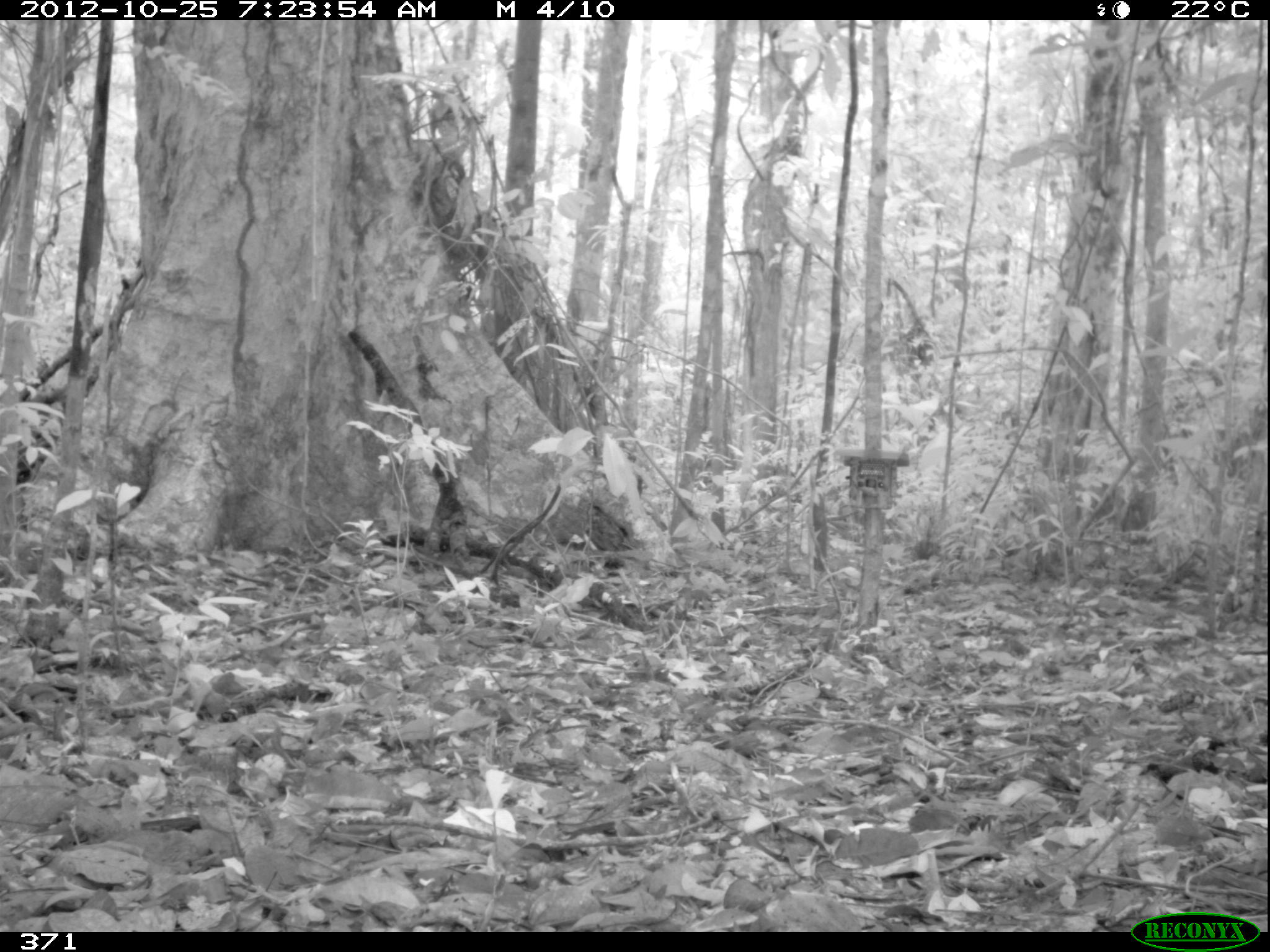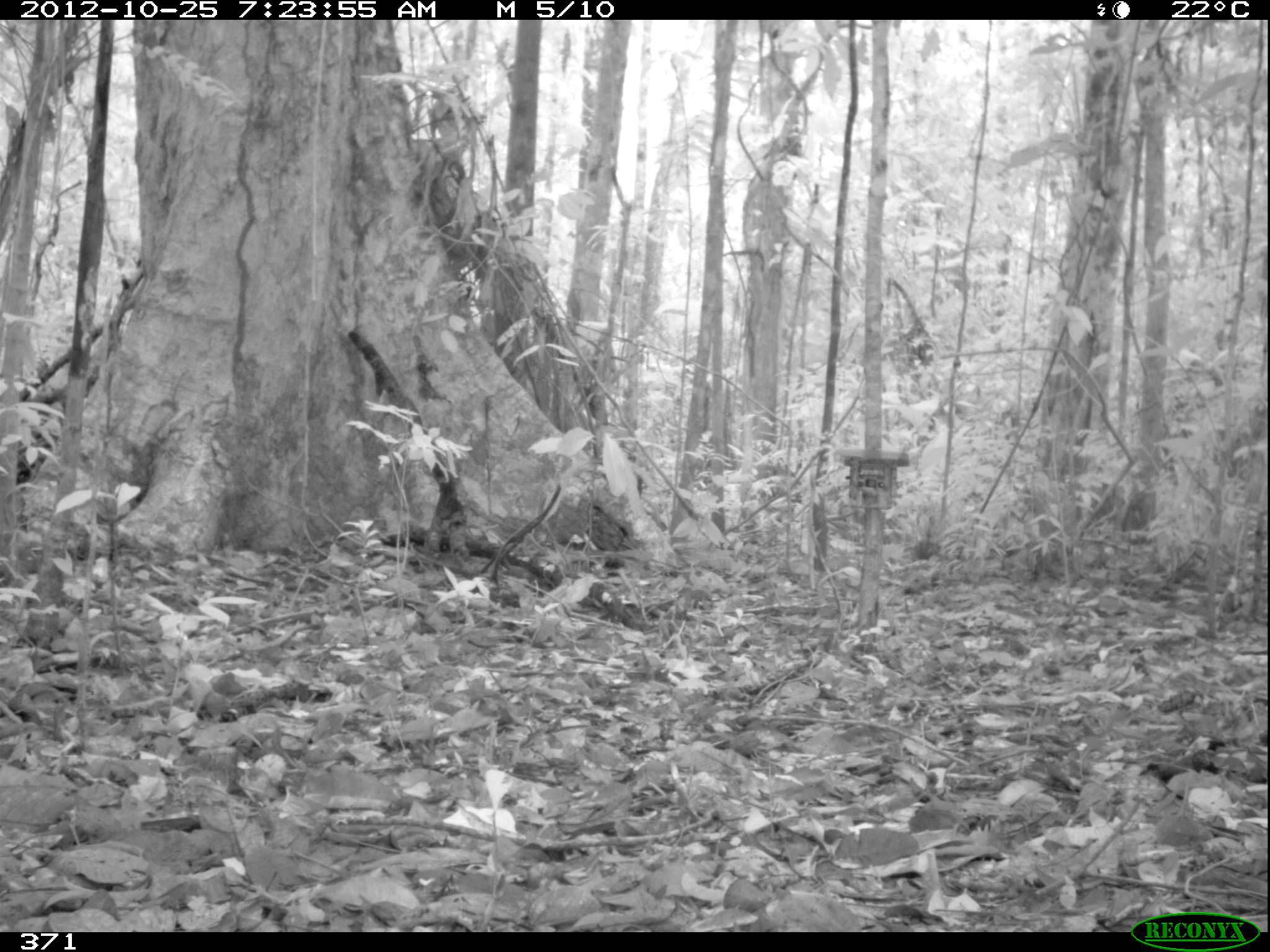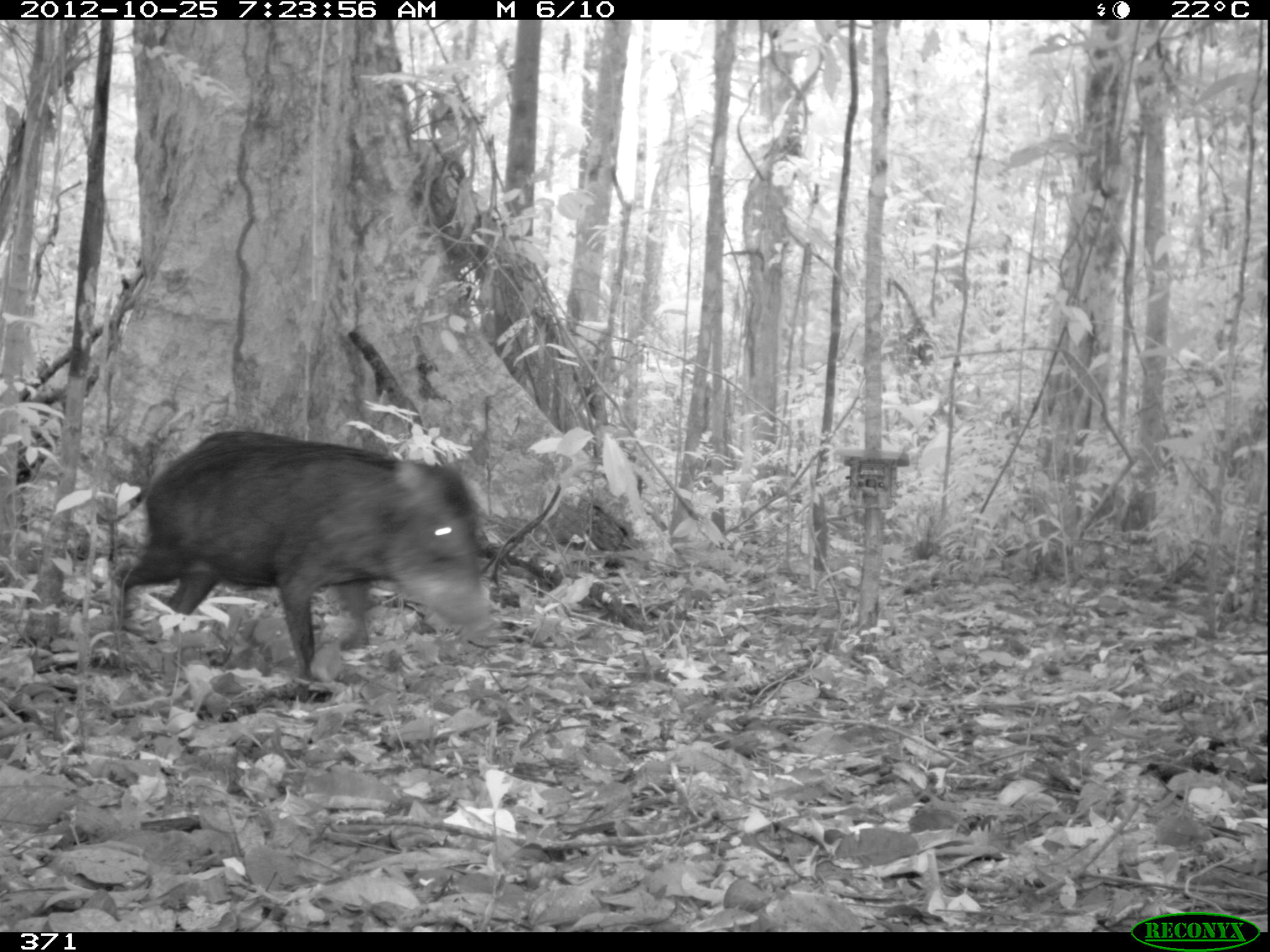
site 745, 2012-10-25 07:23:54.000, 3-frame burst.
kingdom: Animalia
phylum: Chordata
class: Mammalia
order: Artiodactyla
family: Tayassuidae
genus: Tayassu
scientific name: Tayassu pecari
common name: white-lipped peccary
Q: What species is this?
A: Tayassu pecari (white-lipped peccary).